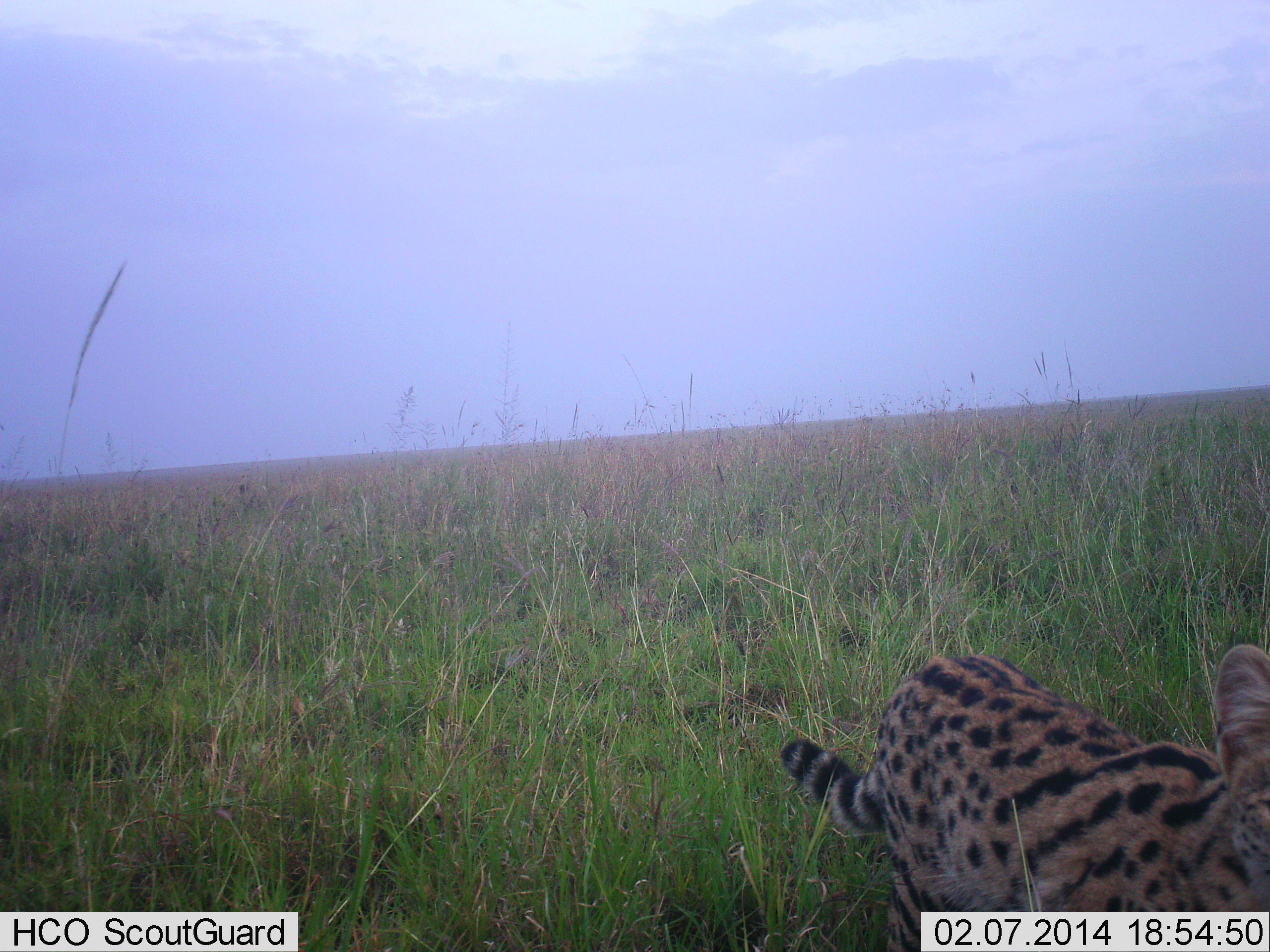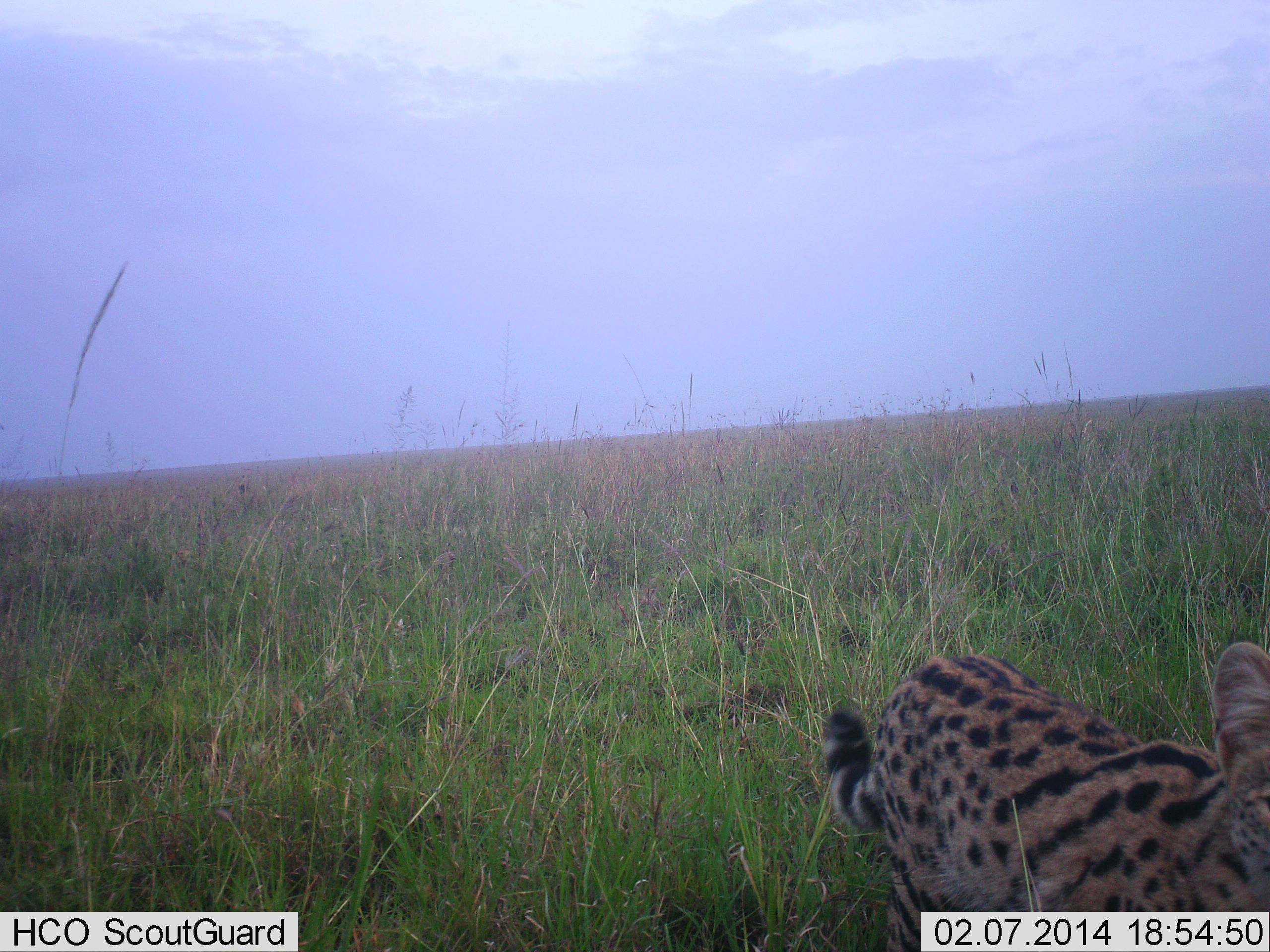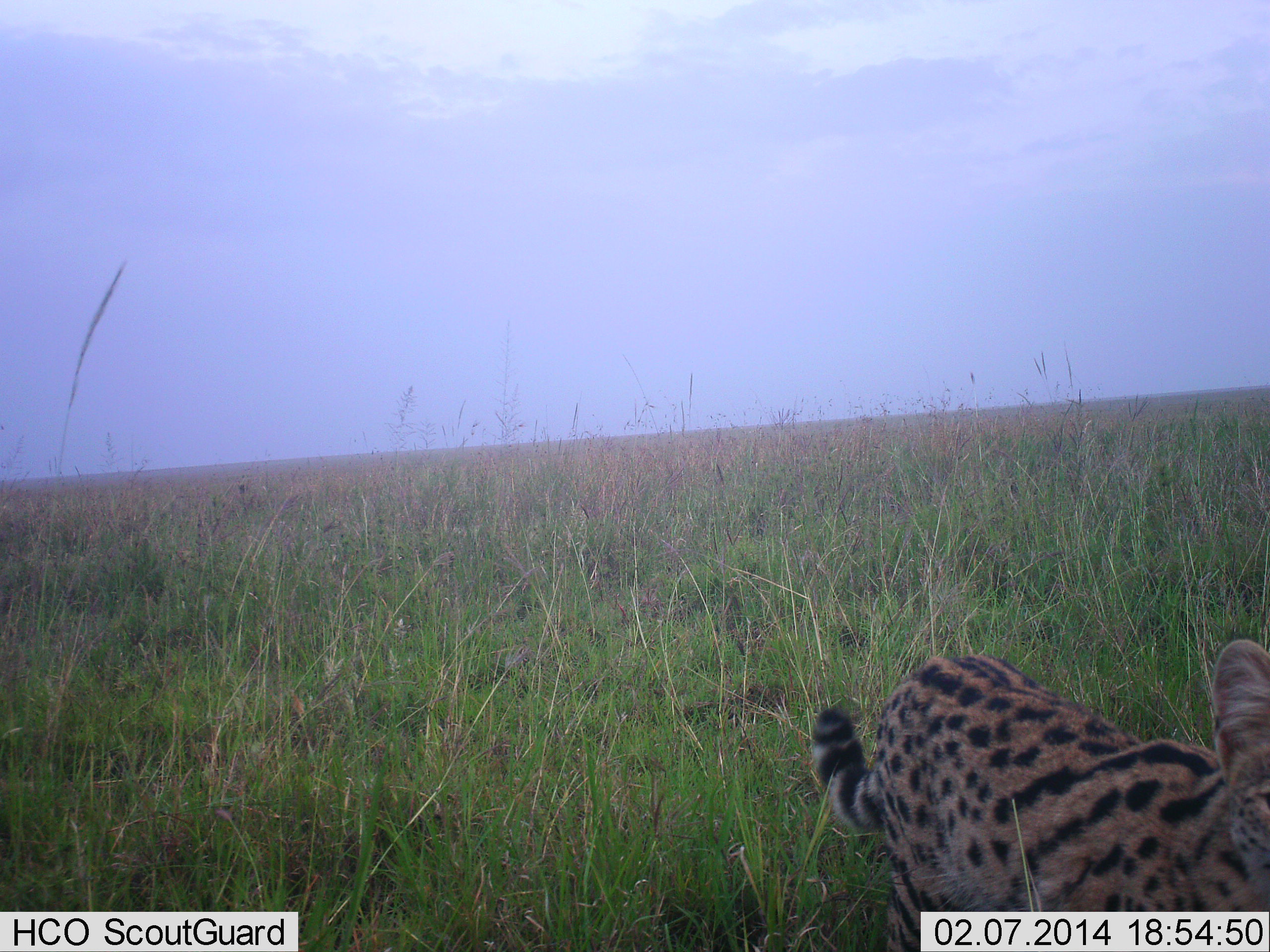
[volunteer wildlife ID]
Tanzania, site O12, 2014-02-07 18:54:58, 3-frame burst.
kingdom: Animalia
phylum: Chordata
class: Mammalia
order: Carnivora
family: Felidae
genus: Leptailurus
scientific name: Leptailurus serval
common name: serval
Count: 1.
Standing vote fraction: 73%.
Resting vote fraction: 2%.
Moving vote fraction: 20%.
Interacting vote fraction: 7%.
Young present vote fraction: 0%.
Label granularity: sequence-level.